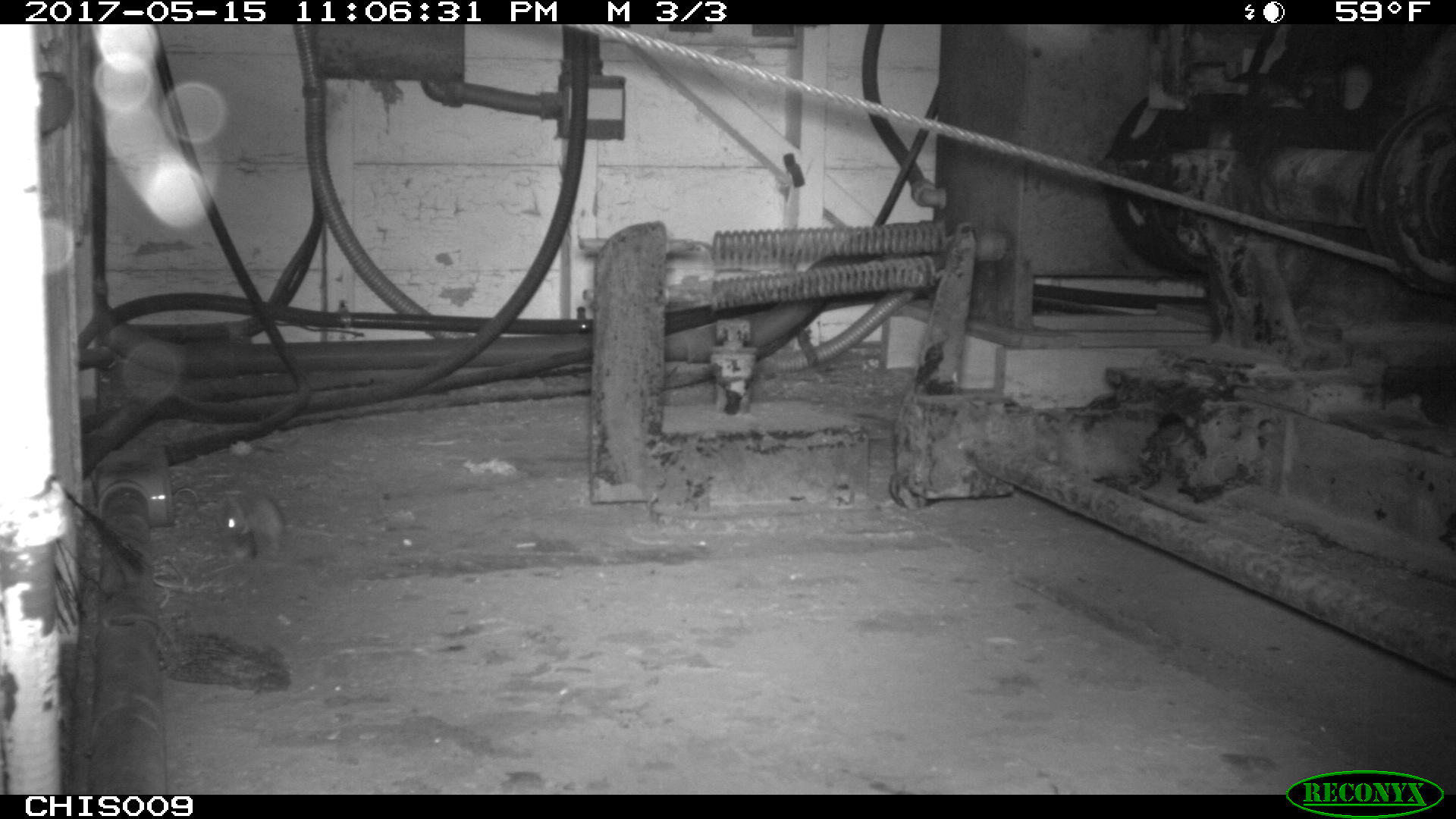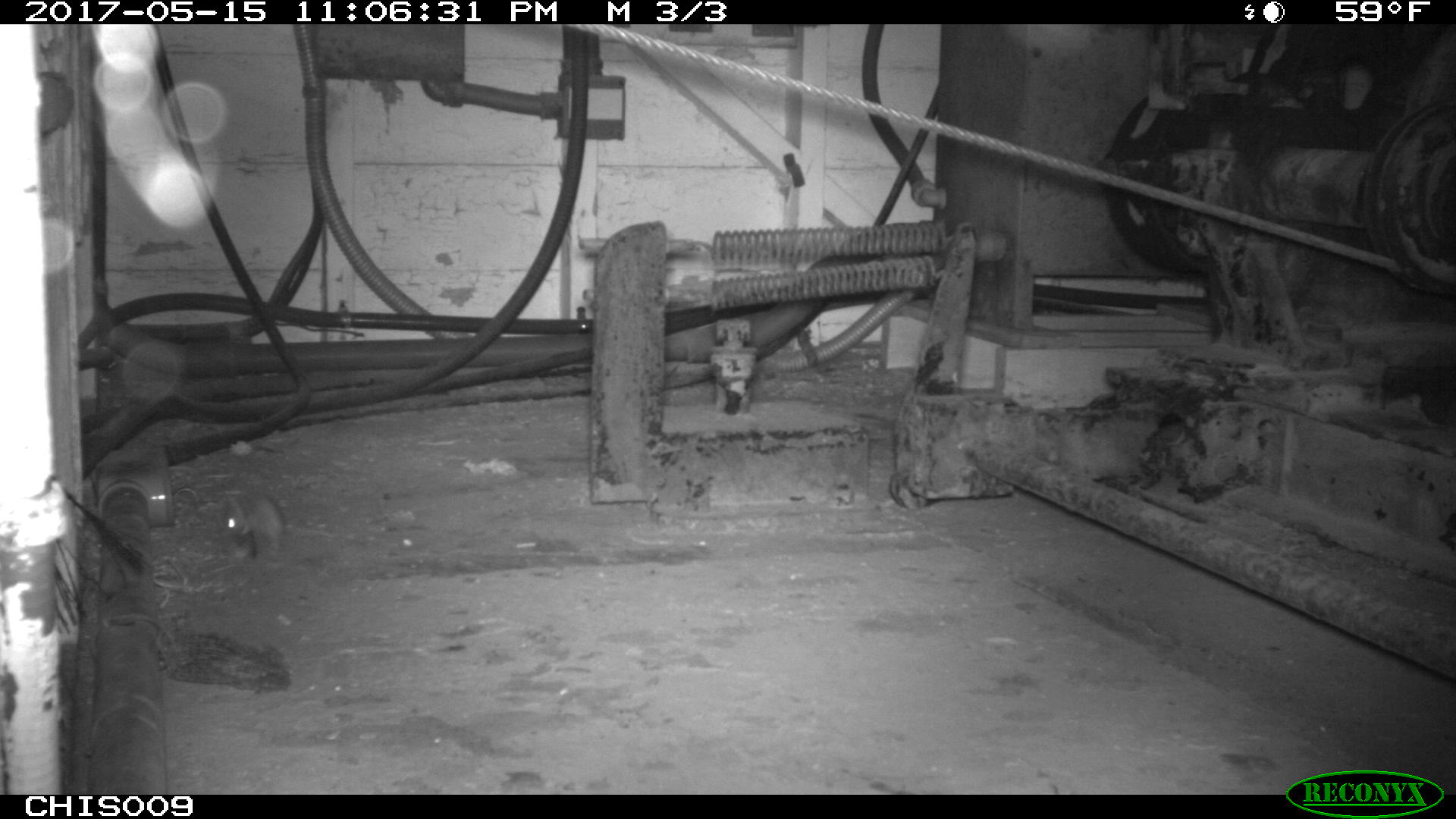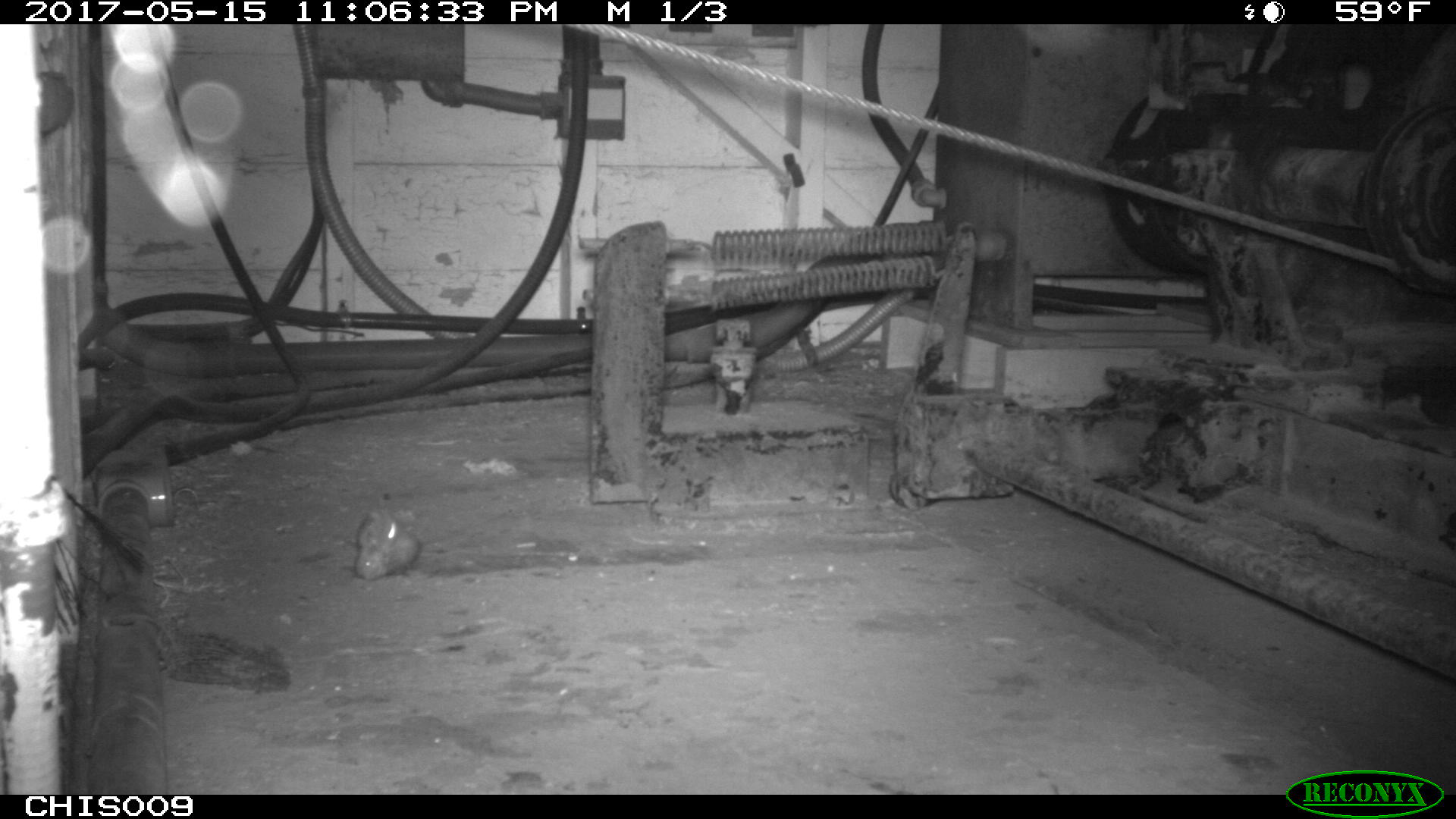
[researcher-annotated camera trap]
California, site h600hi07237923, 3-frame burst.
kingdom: Animalia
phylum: Chordata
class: Mammalia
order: Rodentia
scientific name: Rodentia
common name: rodent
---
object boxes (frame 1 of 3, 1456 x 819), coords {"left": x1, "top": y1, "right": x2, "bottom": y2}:
rodent: {"left": 222, "top": 494, "right": 284, "bottom": 559}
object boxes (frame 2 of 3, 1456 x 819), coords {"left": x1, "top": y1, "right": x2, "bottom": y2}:
rodent: {"left": 221, "top": 491, "right": 337, "bottom": 551}